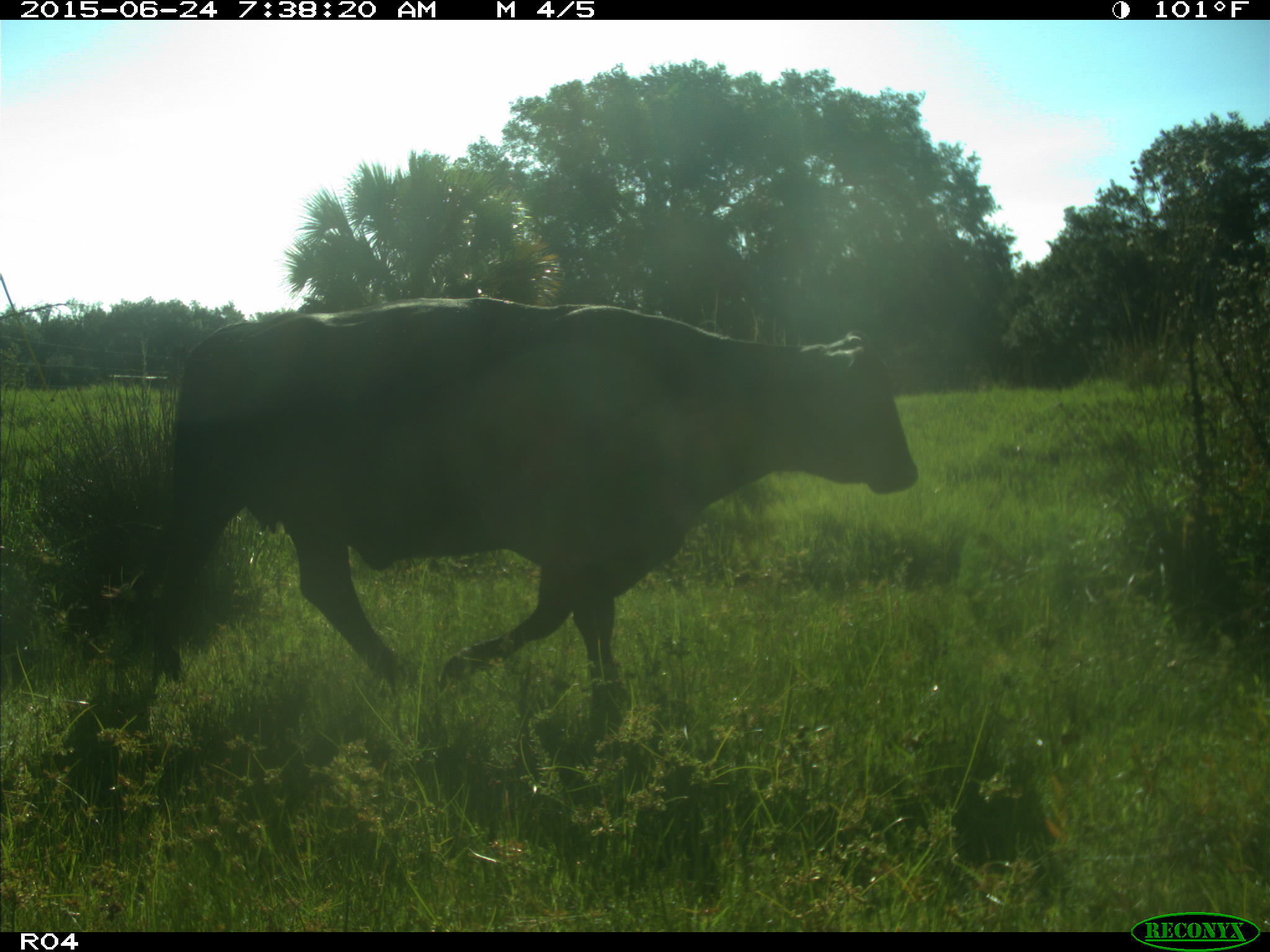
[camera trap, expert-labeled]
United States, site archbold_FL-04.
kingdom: Animalia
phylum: Chordata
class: Mammalia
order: Artiodactyla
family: Bovidae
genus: Bos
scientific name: Bos taurus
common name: domestic cow